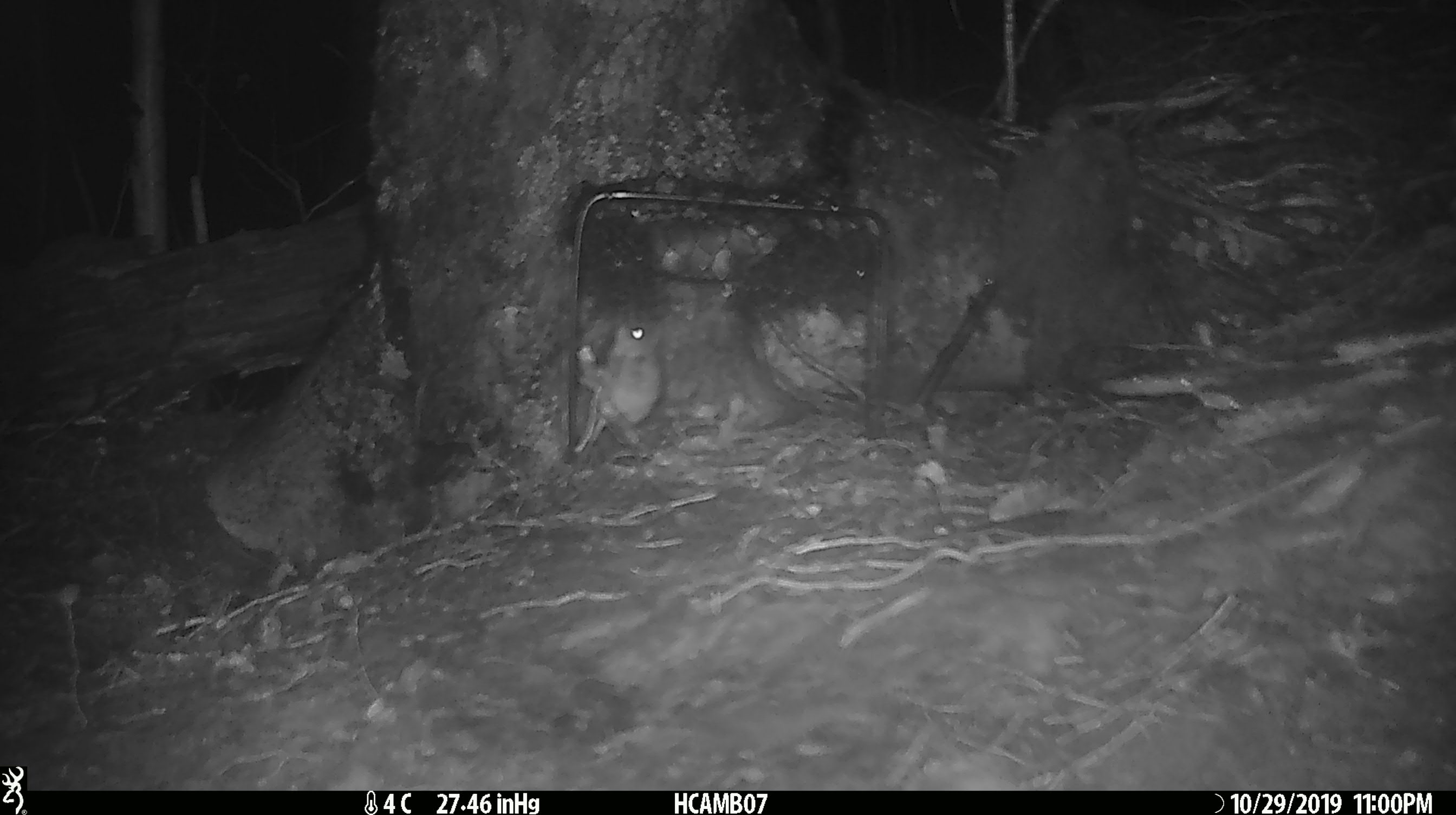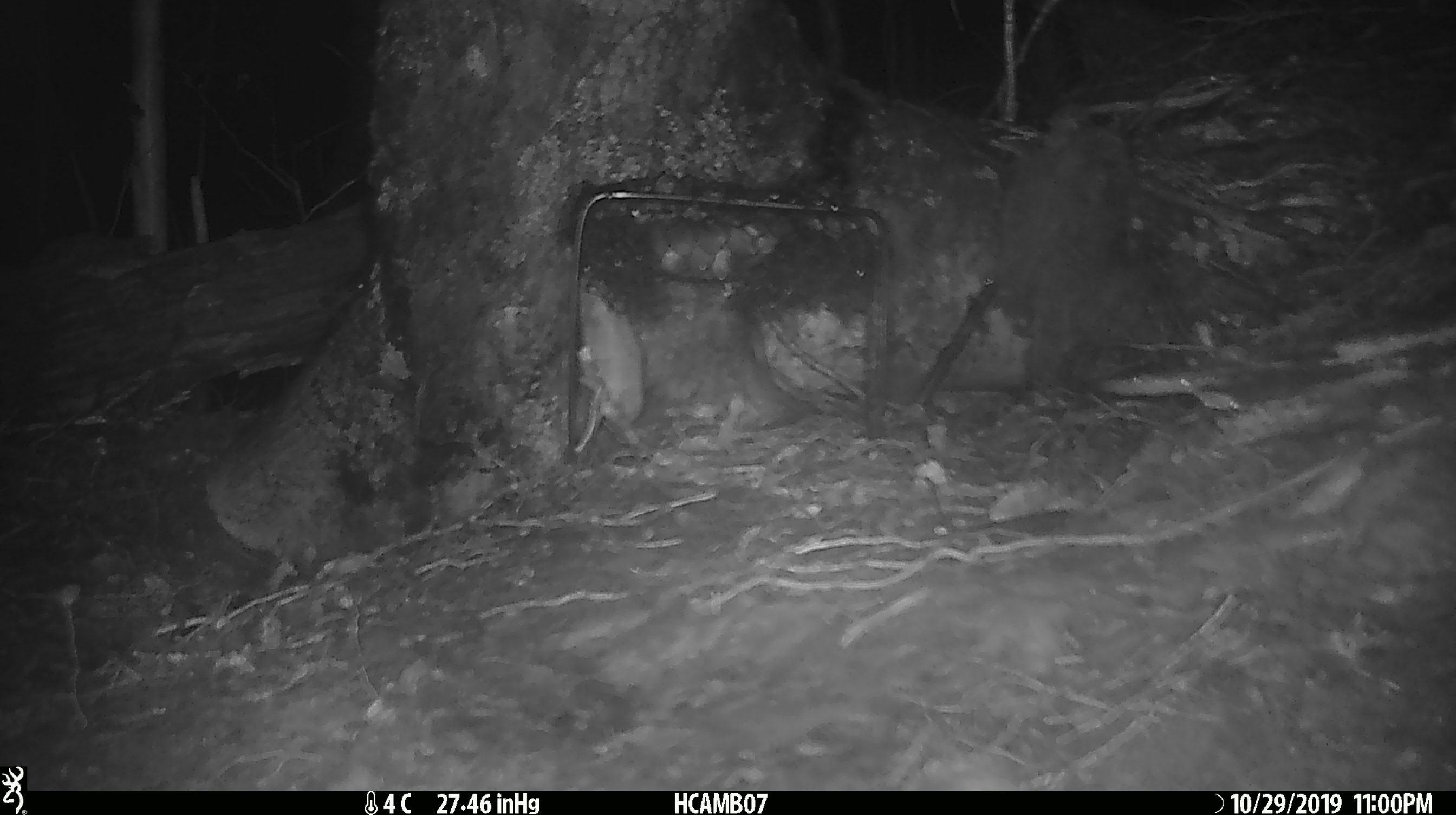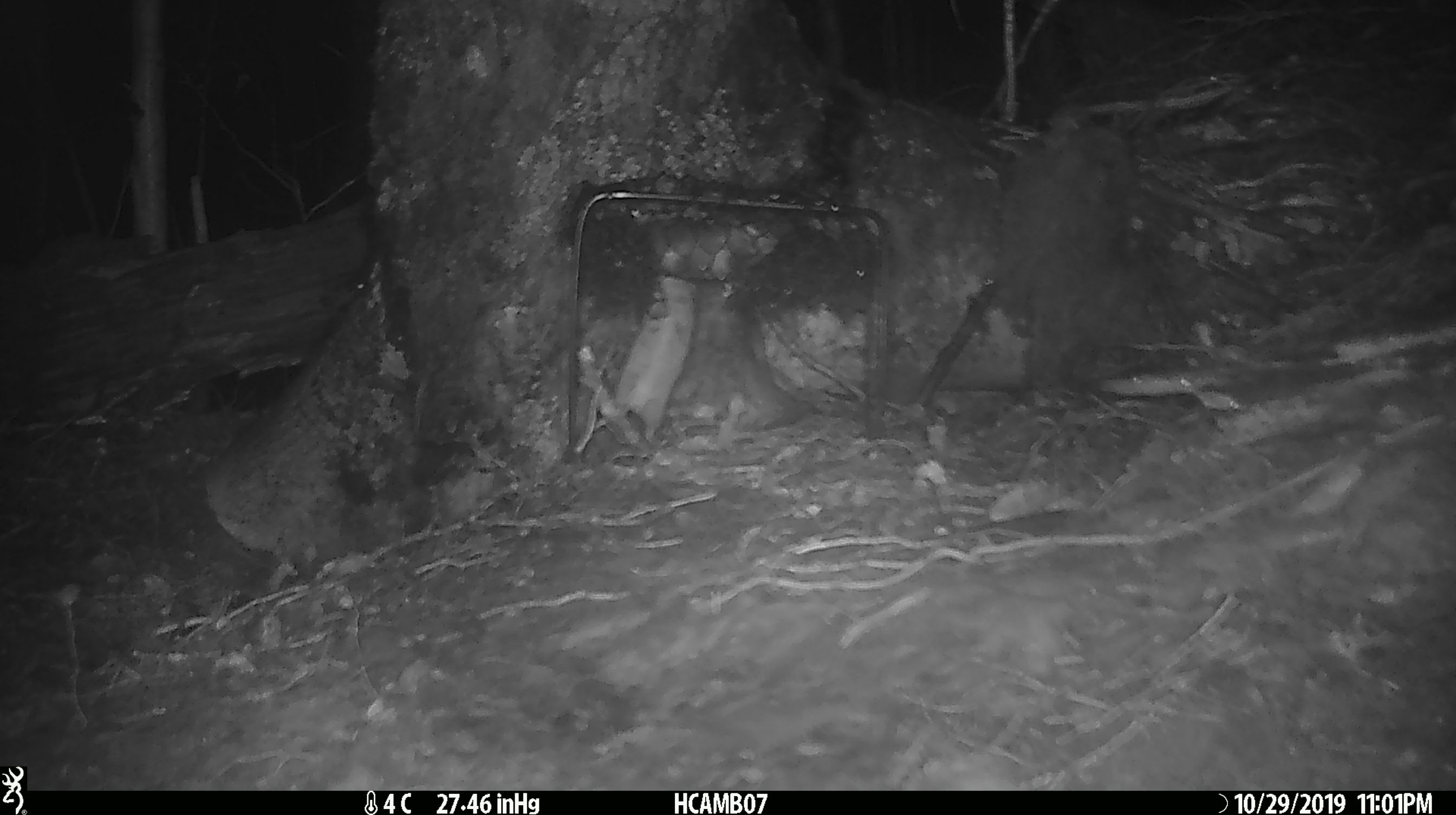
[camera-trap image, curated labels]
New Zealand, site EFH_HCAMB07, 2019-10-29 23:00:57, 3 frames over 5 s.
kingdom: Animalia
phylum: Chordata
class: Mammalia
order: Rodentia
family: Muridae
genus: Mus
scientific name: Mus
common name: mouse